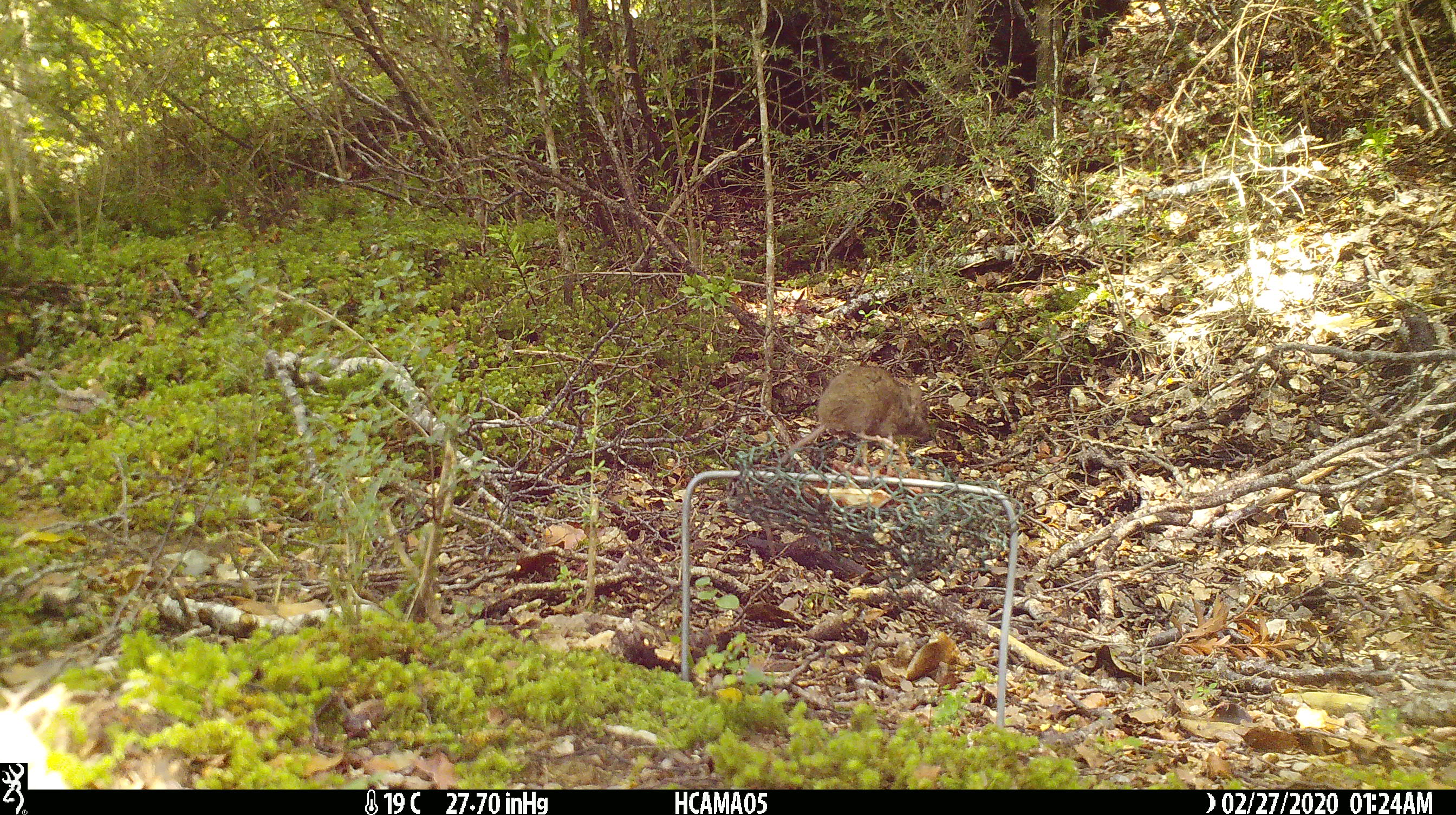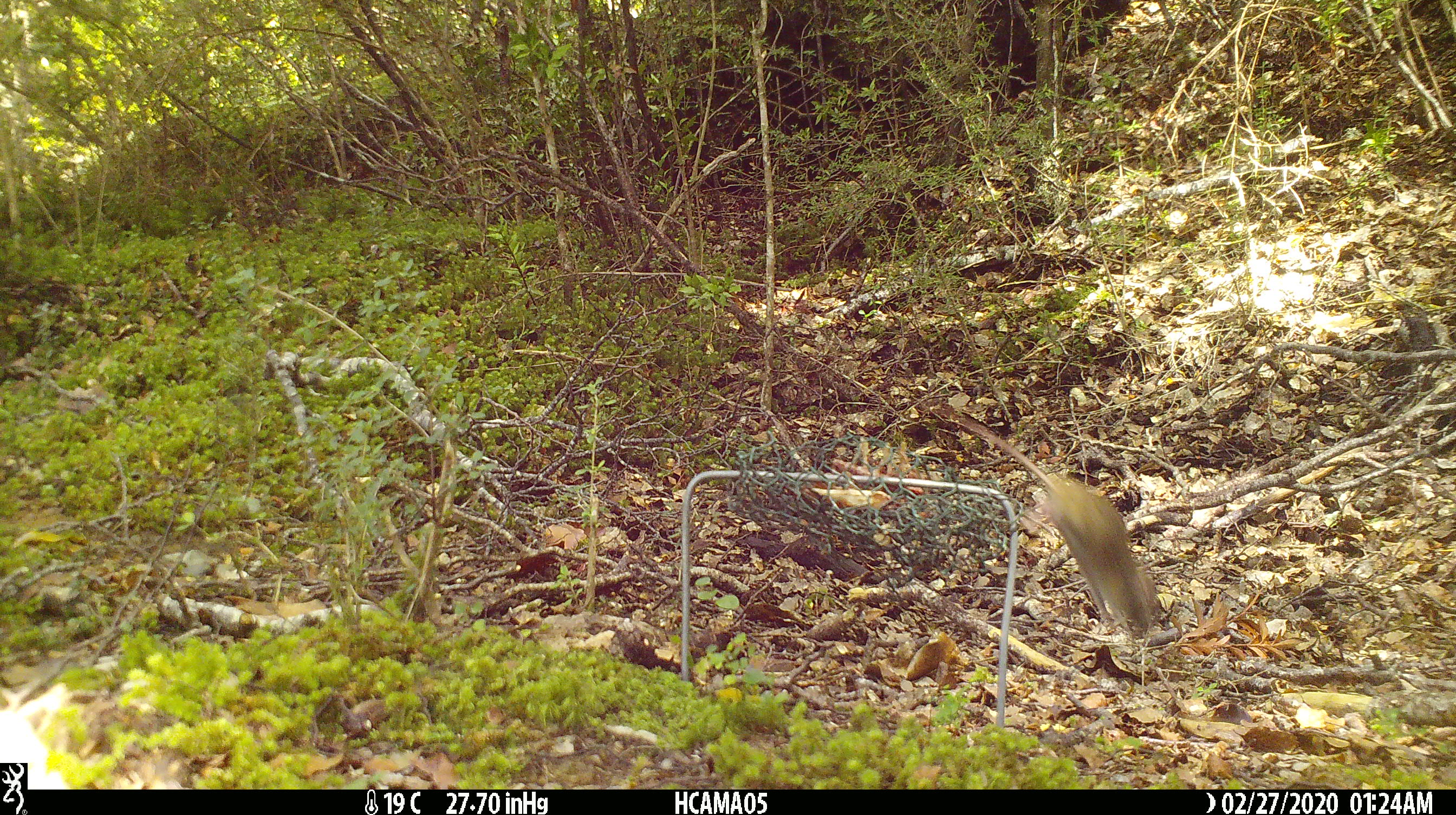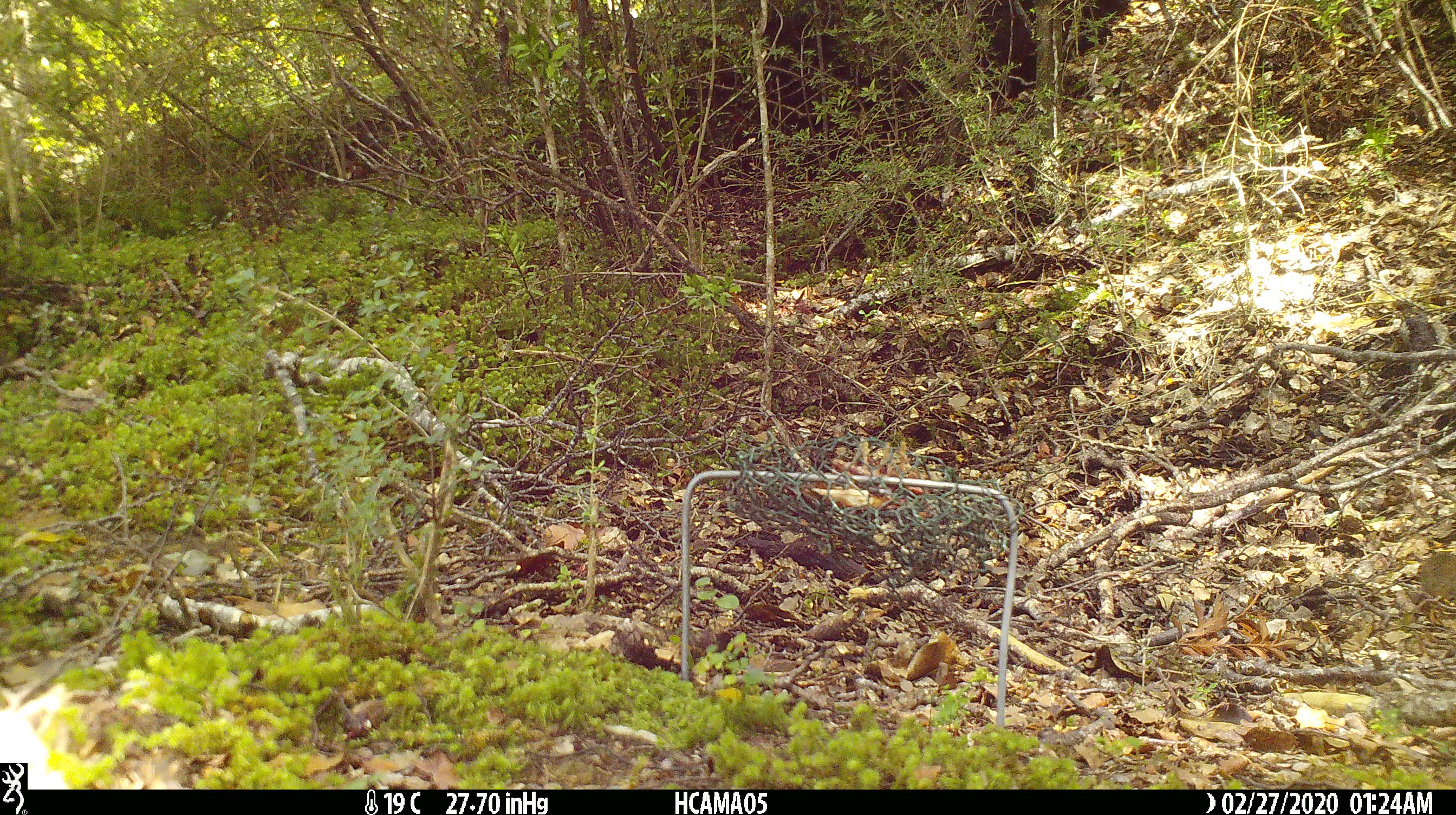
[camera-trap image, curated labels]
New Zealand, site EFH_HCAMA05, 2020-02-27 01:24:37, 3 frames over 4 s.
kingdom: Animalia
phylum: Chordata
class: Mammalia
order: Rodentia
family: Muridae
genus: Mus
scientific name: Mus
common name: mouse